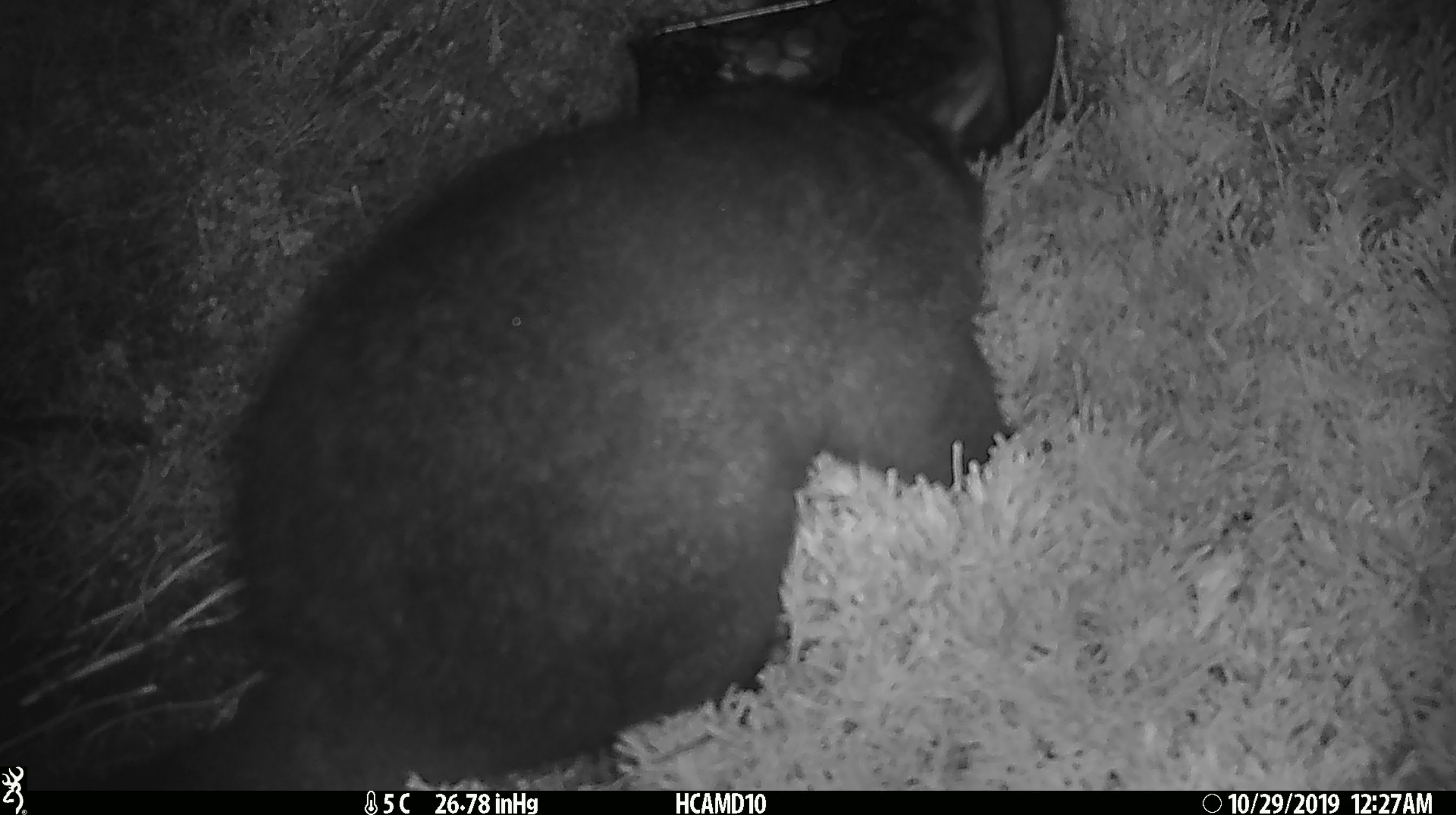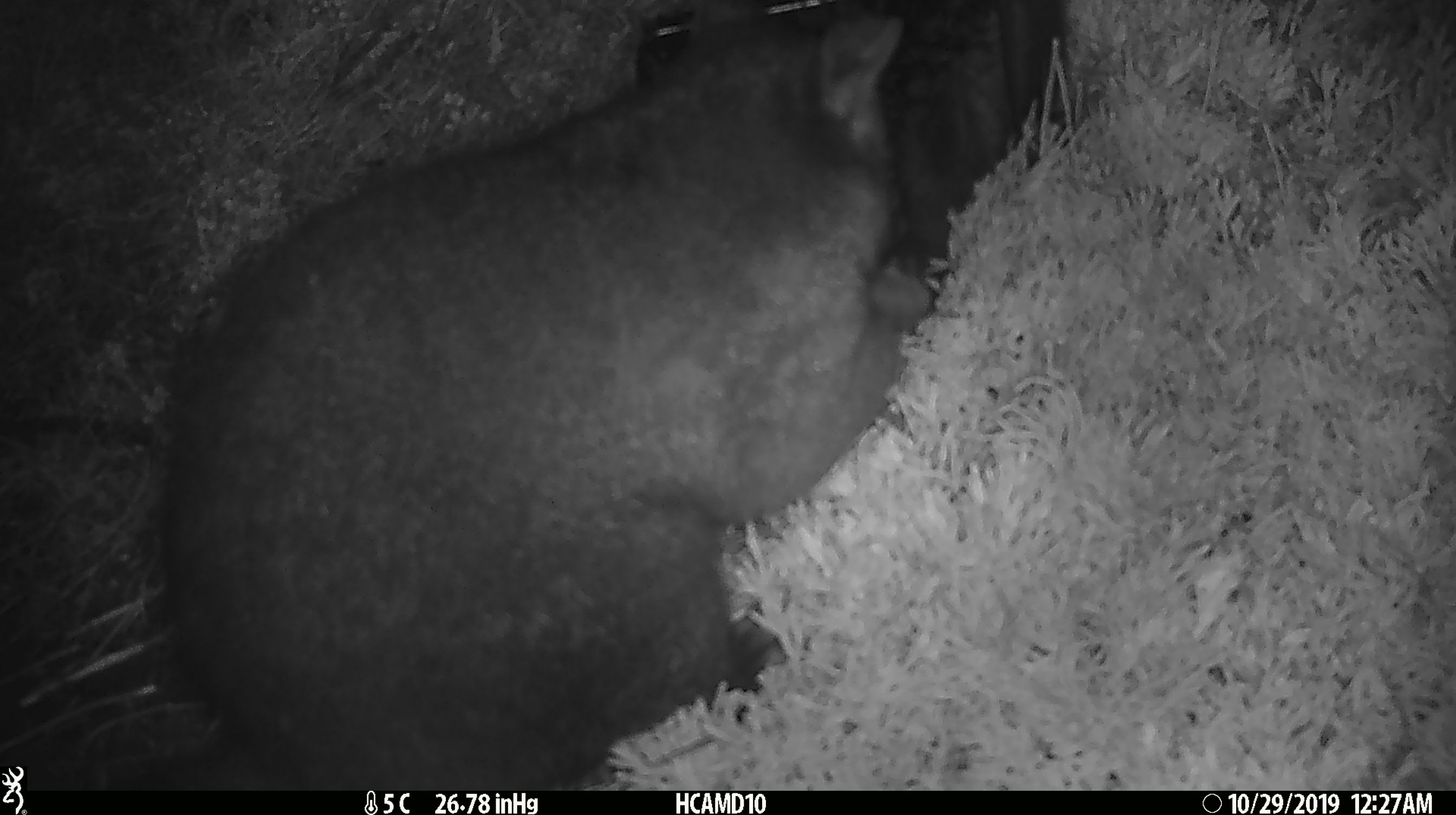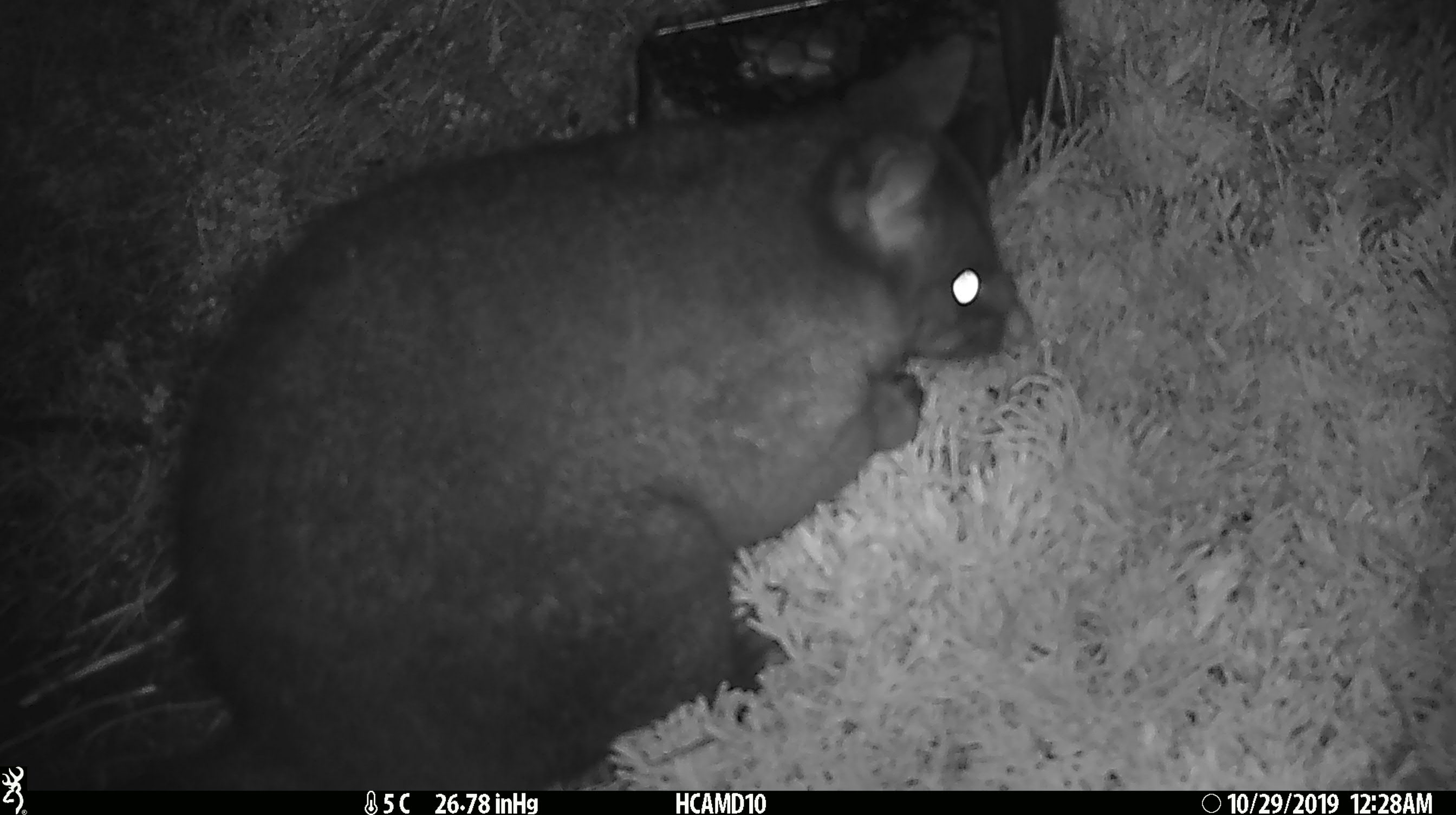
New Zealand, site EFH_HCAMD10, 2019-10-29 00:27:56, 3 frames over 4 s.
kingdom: Animalia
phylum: Chordata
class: Mammalia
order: Diprotodontia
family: Phalangeridae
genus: Trichosurus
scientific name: Trichosurus vulpecula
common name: common brushtail possum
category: possum